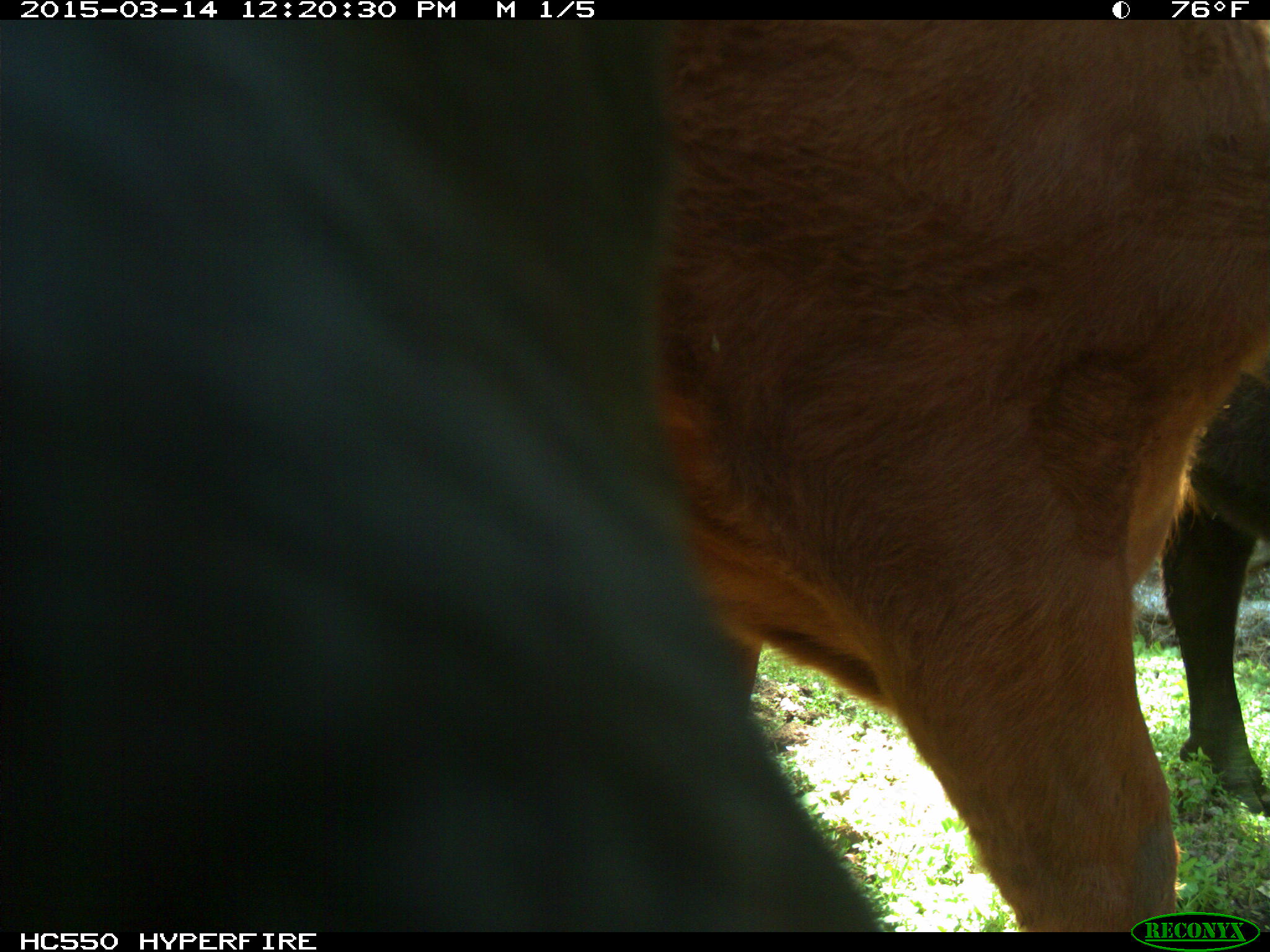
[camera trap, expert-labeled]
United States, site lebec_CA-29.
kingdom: Animalia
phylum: Chordata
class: Mammalia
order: Artiodactyla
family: Bovidae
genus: Bos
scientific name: Bos taurus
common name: domestic cow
Bos taurus (domestic cow).